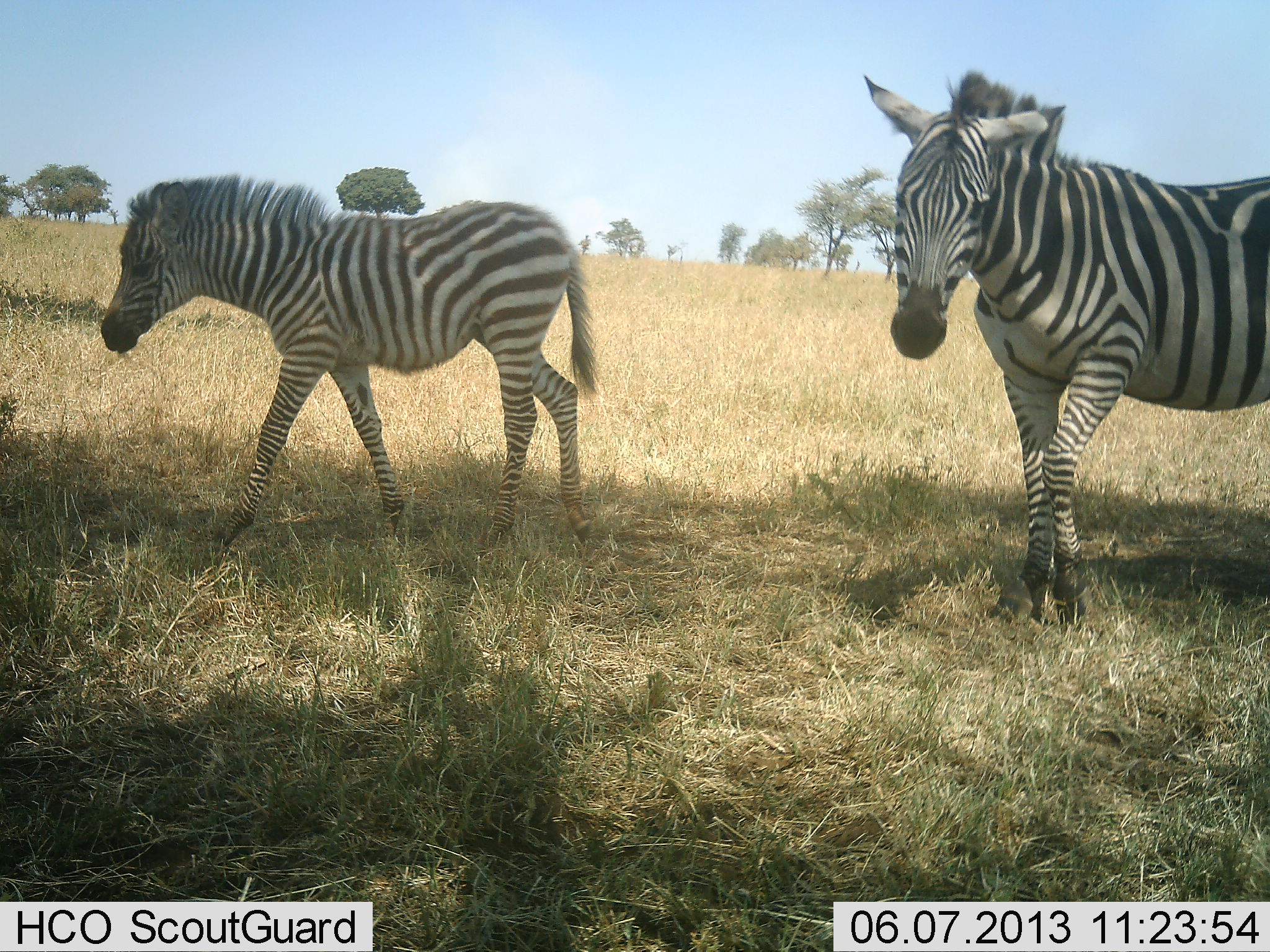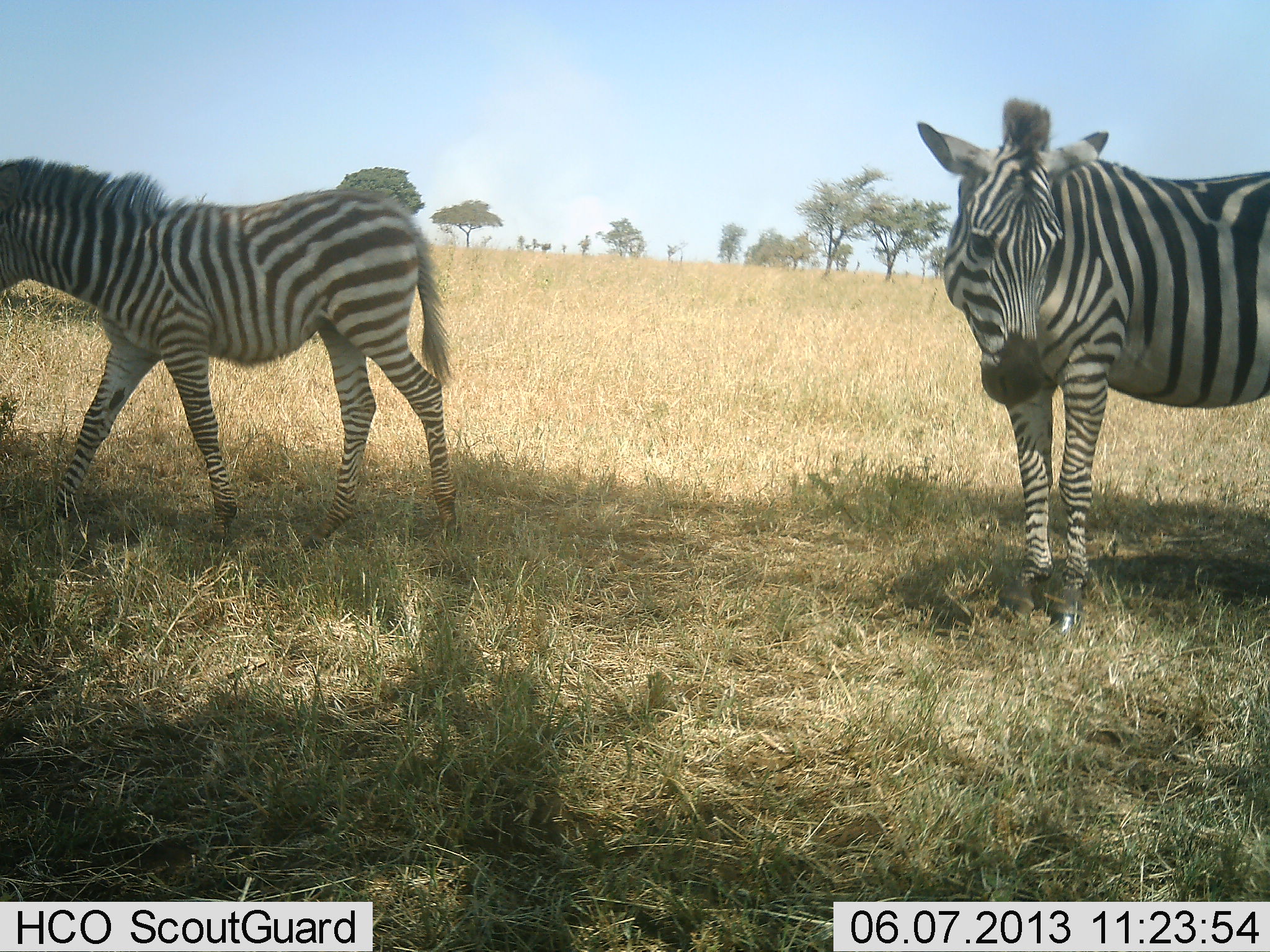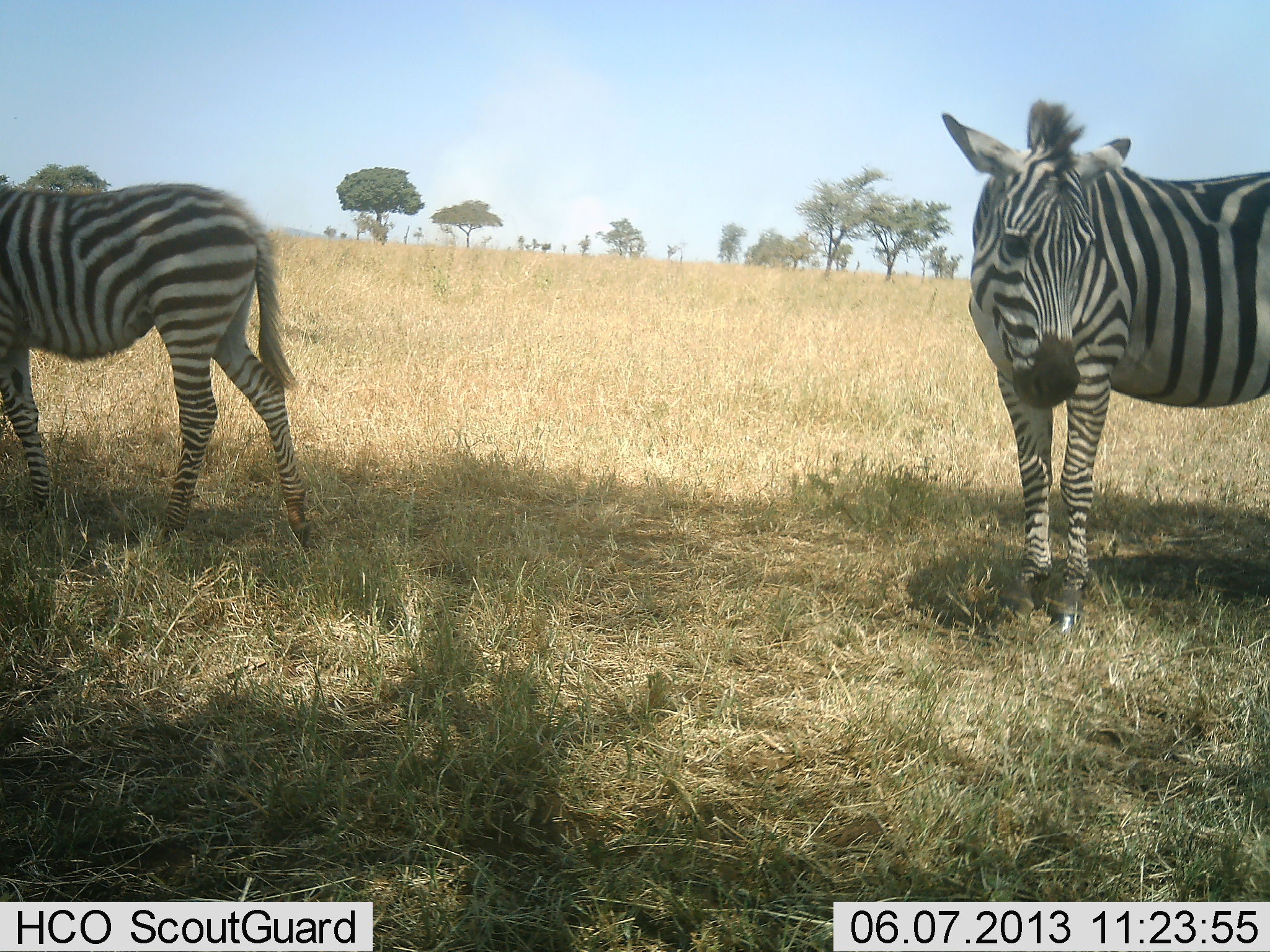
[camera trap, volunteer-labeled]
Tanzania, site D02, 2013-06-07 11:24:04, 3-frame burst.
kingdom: Animalia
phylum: Chordata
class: Mammalia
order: Perissodactyla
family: Equidae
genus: Equus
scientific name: Equus quagga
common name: plains zebra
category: zebra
Zebra (plains zebra) (Equus quagga), count 2. Behavior (volunteer vote fractions): standing 90%, resting 0%, moving 40%, interacting 0%. Young present (vote fraction): 30%. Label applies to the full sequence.